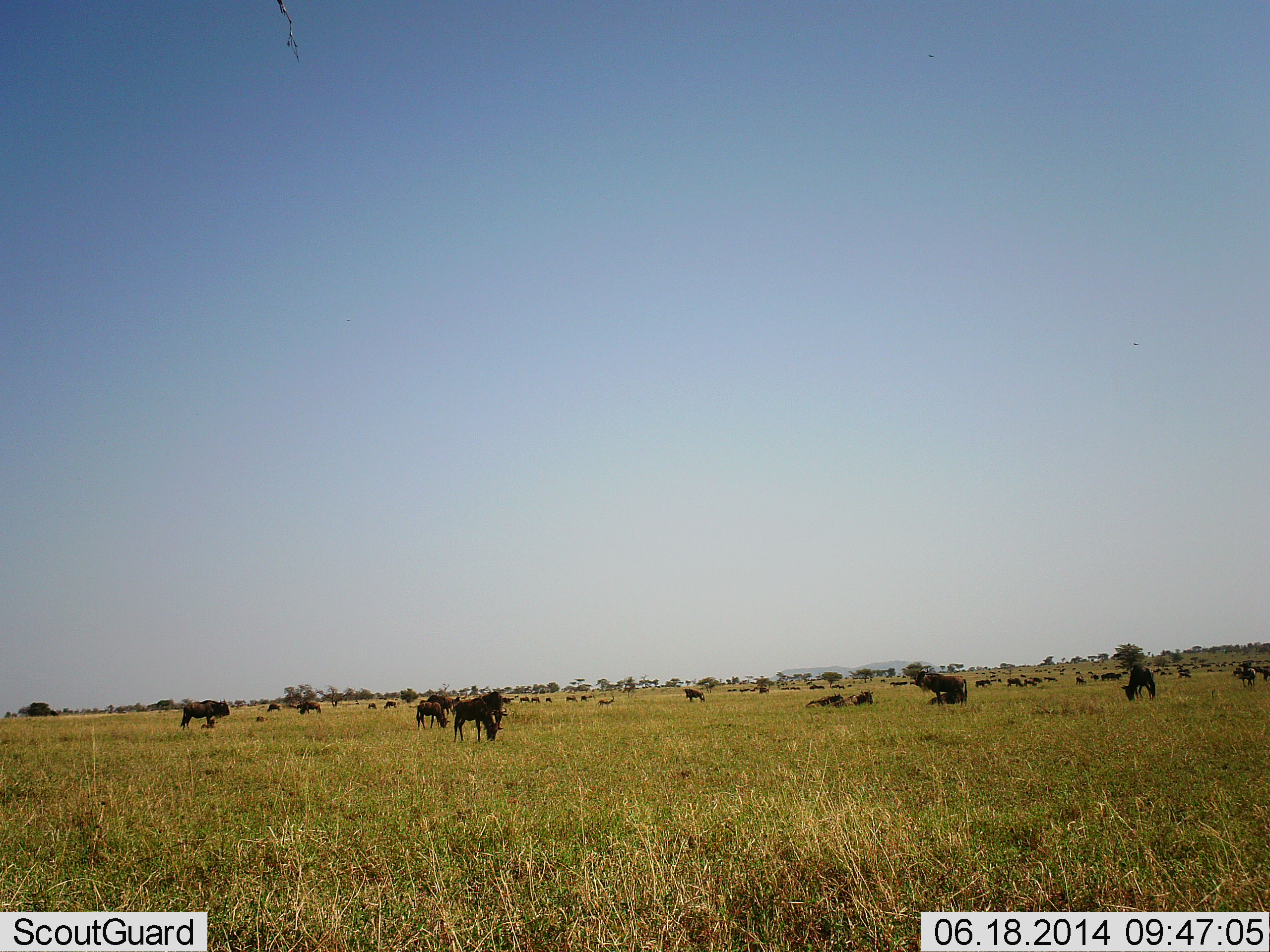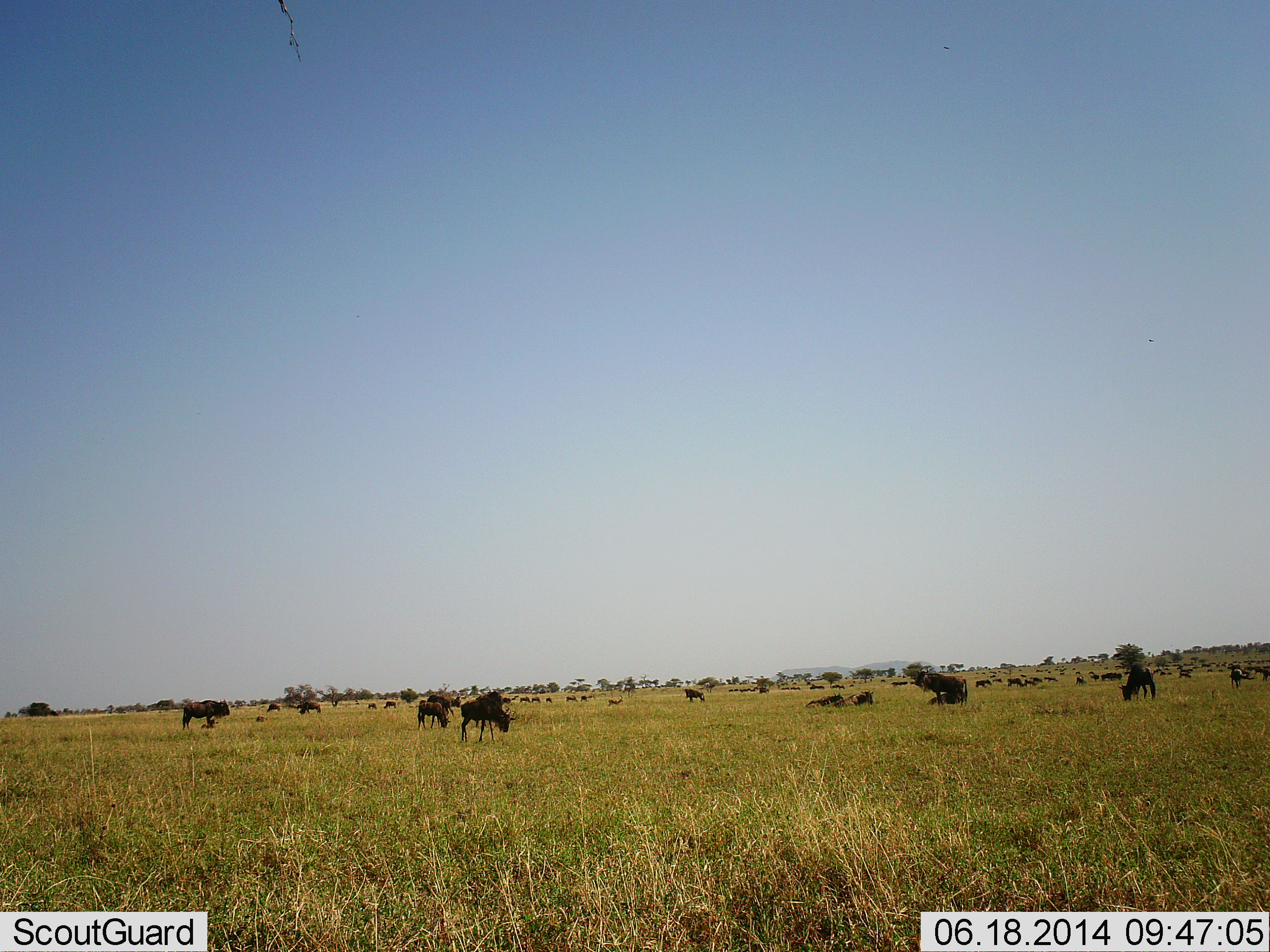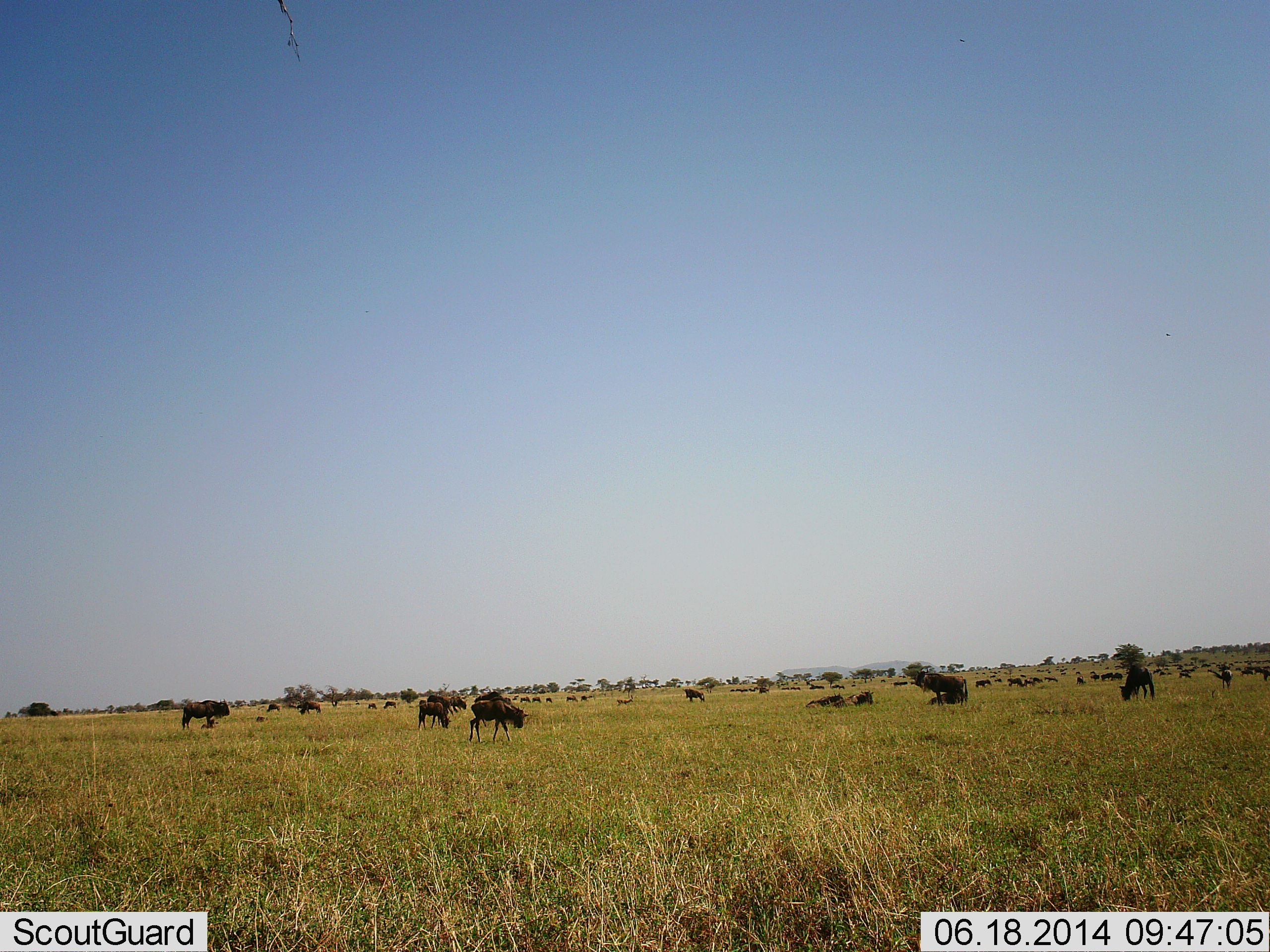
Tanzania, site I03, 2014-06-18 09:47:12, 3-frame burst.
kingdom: Animalia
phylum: Chordata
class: Mammalia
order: Artiodactyla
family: Bovidae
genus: Connochaetes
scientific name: Connochaetes taurinus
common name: blue wildebeest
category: wildebeest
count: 11-50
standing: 60%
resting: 20%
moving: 60%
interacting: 10%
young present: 10%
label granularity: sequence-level